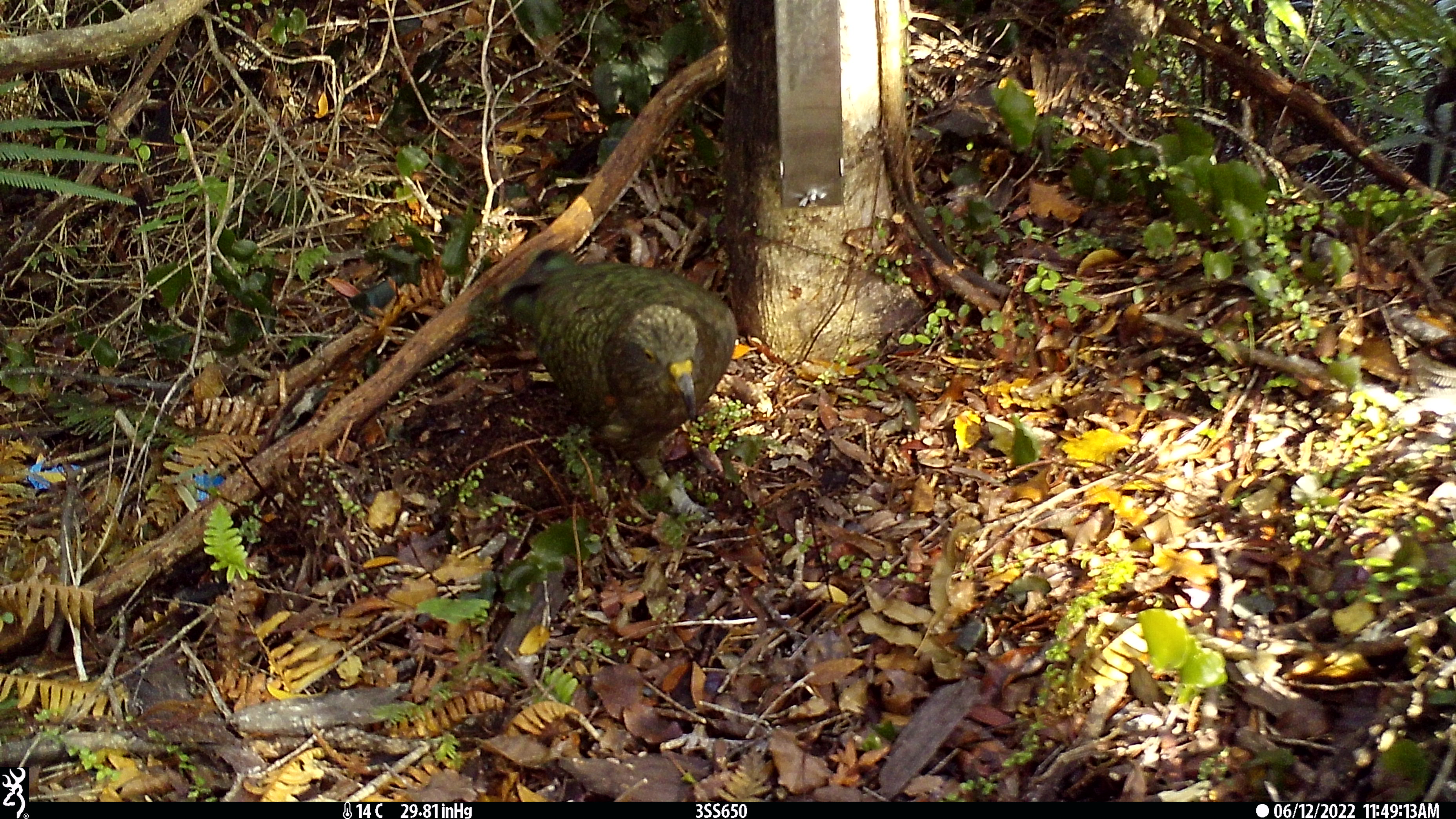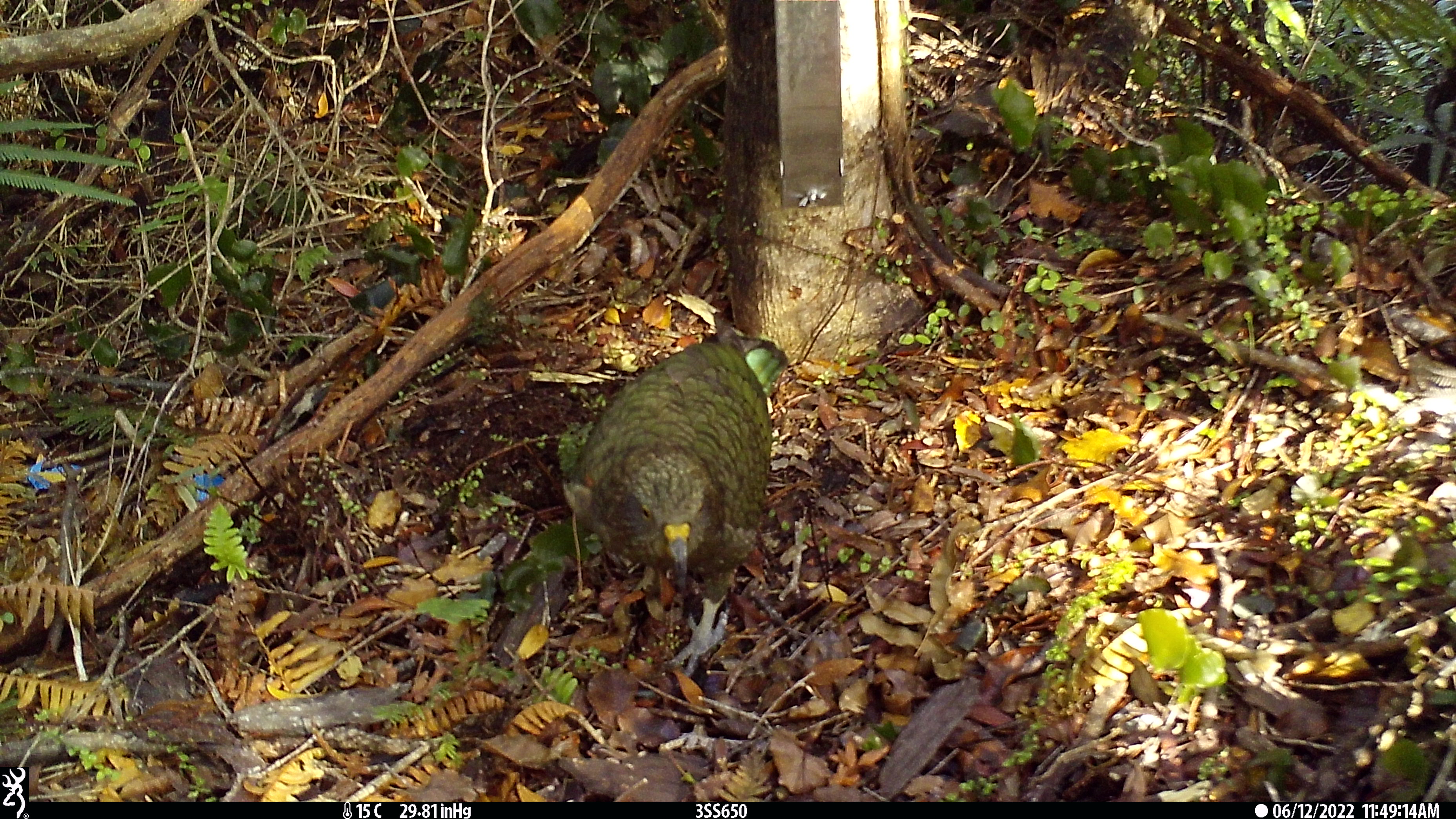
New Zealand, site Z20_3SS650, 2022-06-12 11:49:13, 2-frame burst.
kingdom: Animalia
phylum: Chordata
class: Aves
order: Psittaciformes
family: Strigopidae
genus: Nestor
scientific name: Nestor notabilis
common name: kea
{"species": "kea (Nestor notabilis)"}